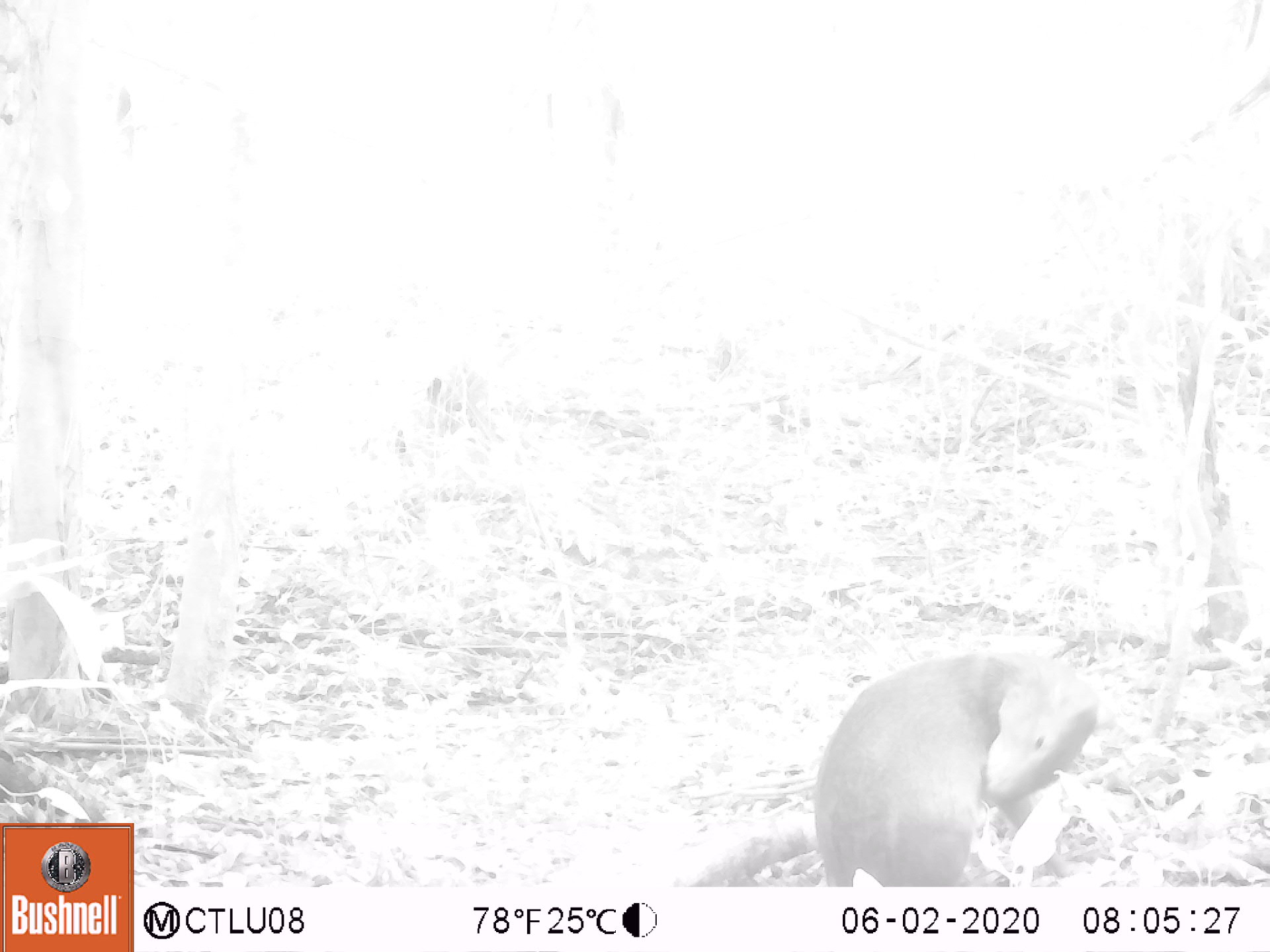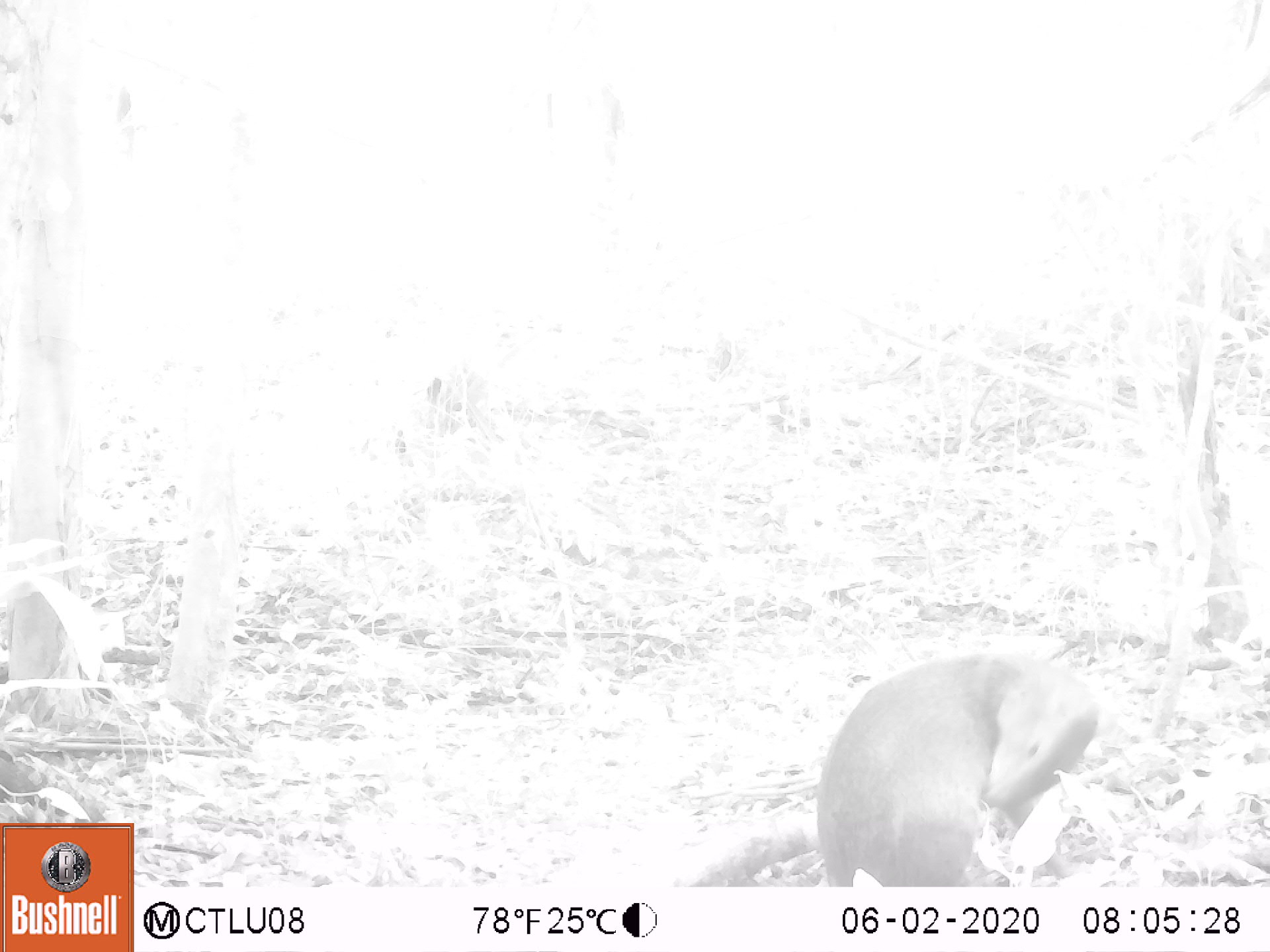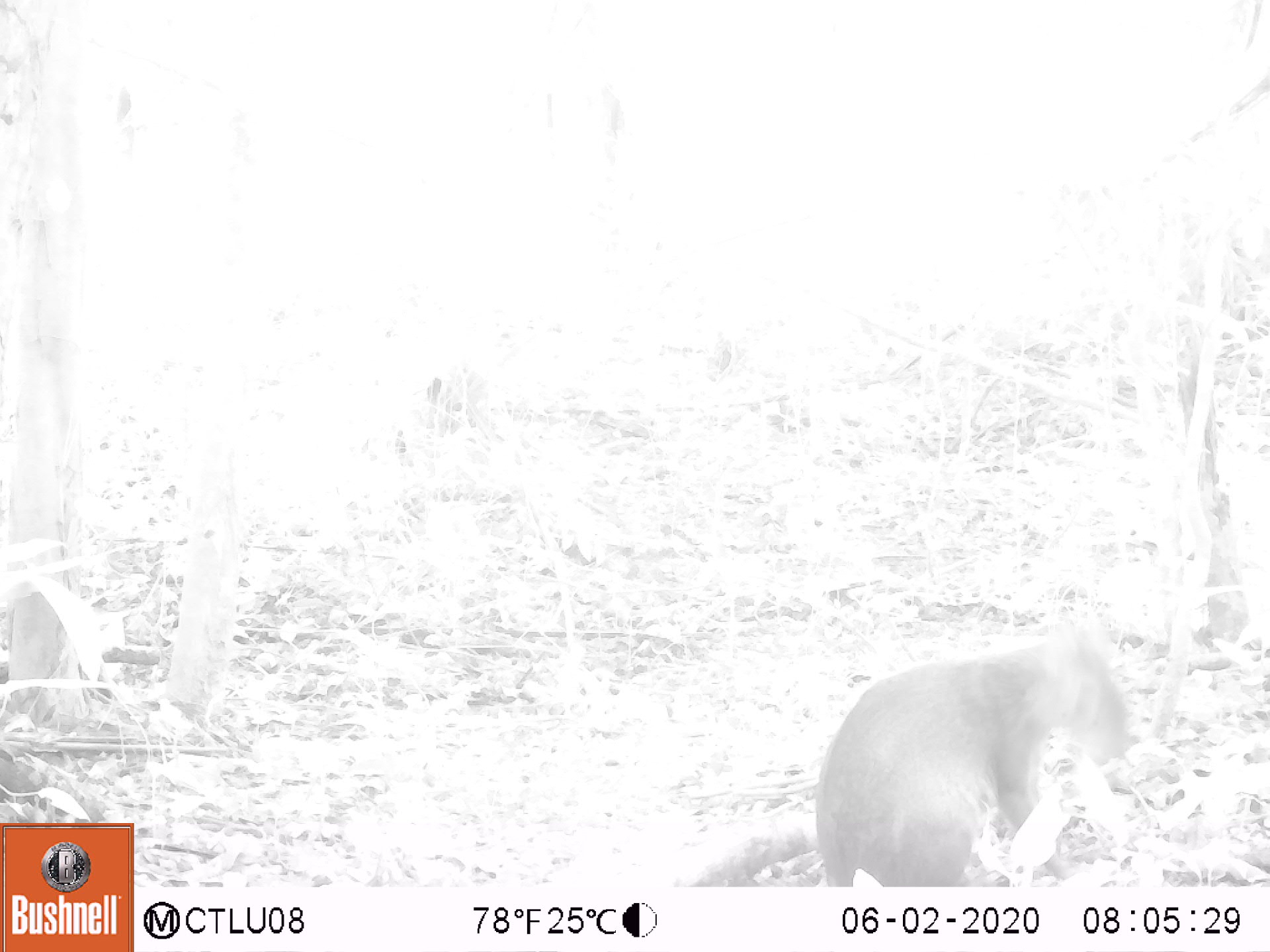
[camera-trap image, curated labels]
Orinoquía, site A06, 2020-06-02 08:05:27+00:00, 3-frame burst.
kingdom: Animalia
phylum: Chordata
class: Mammalia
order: Rodentia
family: Dasyproctidae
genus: Dasyprocta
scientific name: Dasyprocta fuliginosa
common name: black agouti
Black agouti (Dasyprocta fuliginosa).